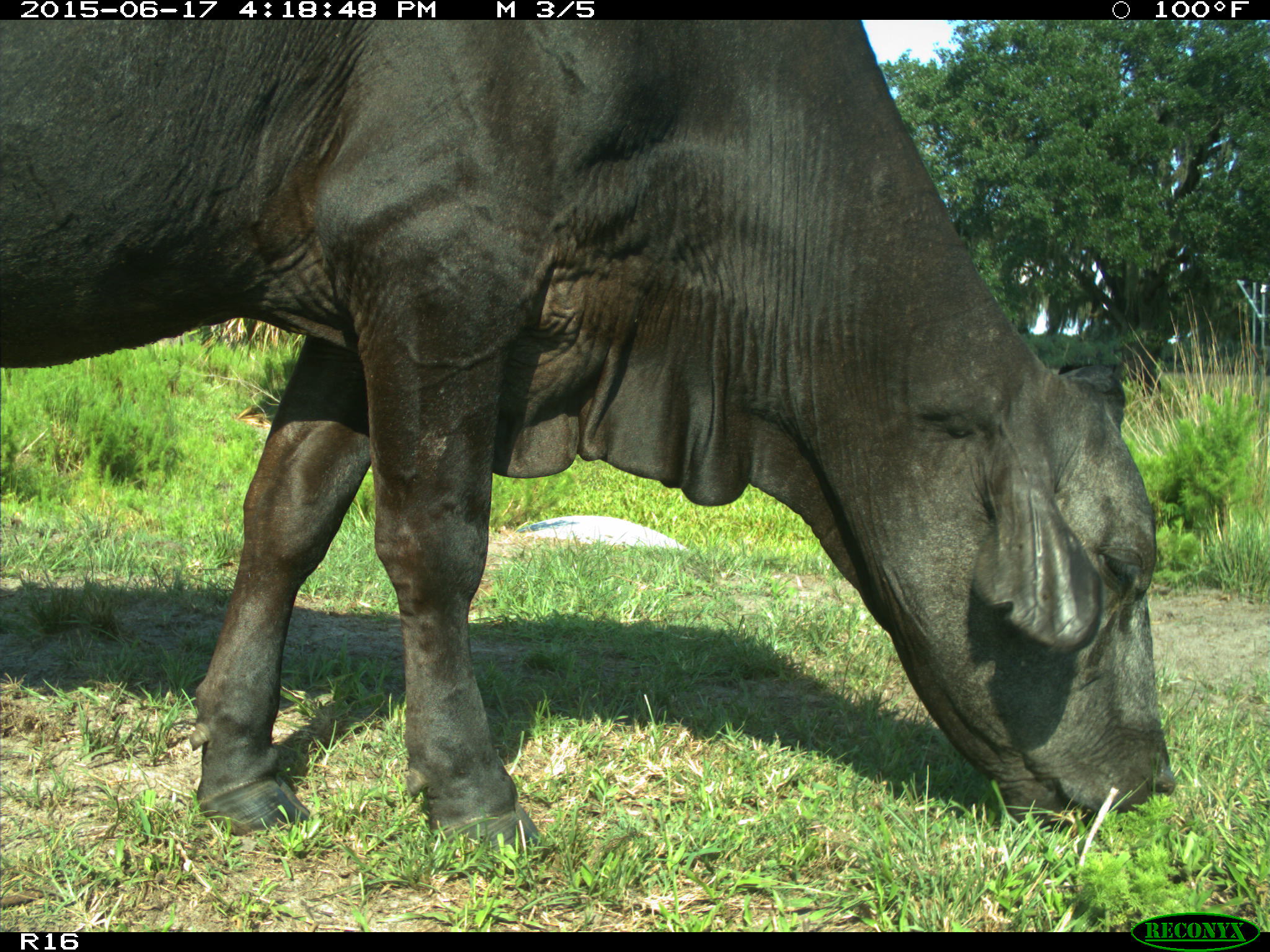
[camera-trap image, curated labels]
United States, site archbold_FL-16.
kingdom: Animalia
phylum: Chordata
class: Mammalia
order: Artiodactyla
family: Bovidae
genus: Bos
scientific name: Bos taurus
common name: domestic cow